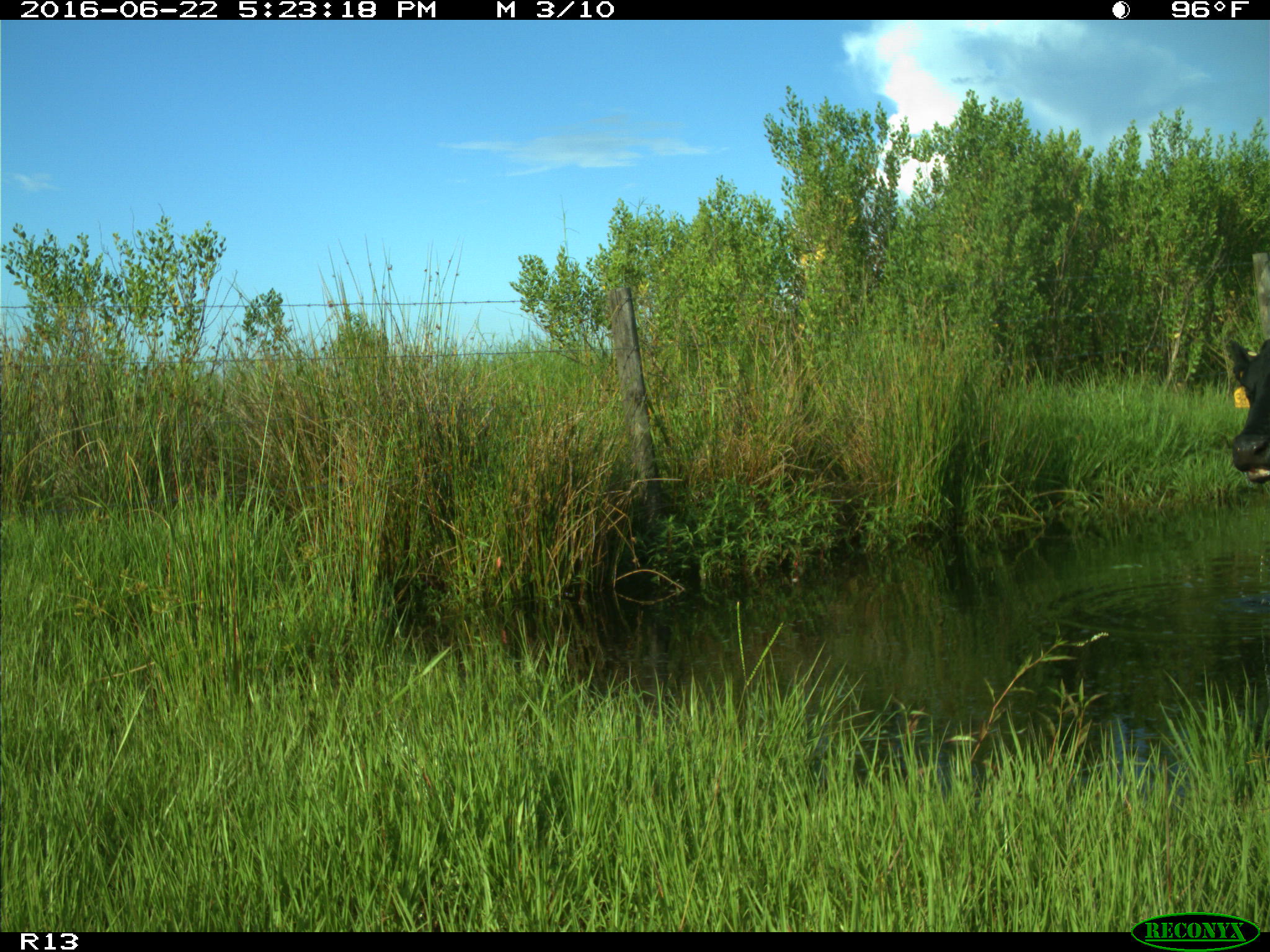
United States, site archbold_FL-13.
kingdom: Animalia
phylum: Chordata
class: Mammalia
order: Artiodactyla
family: Bovidae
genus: Bos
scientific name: Bos taurus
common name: domestic cow